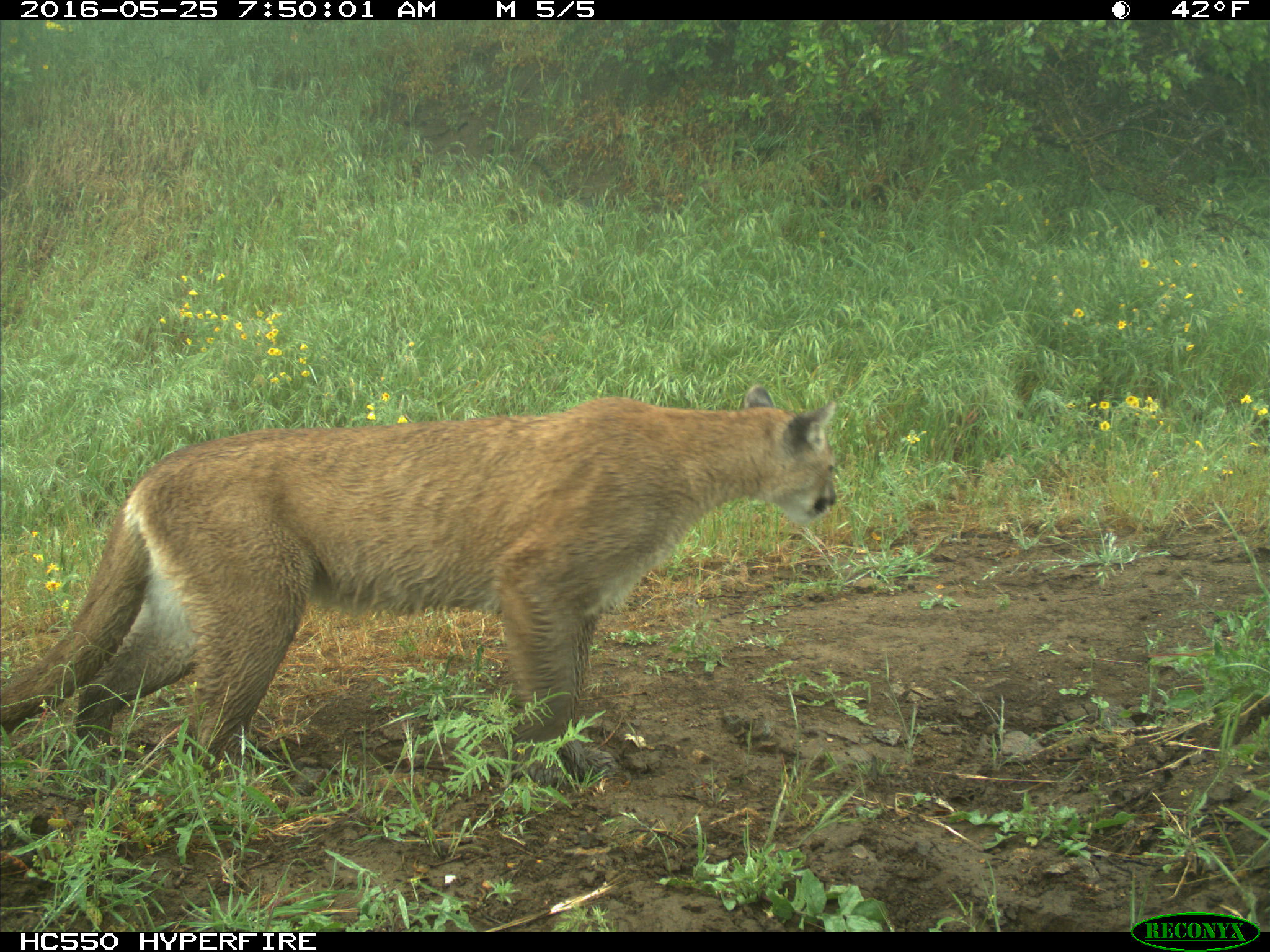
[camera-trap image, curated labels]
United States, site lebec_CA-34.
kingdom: Animalia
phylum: Chordata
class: Mammalia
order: Carnivora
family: Felidae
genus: Puma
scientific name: Puma concolor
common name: mountain lion